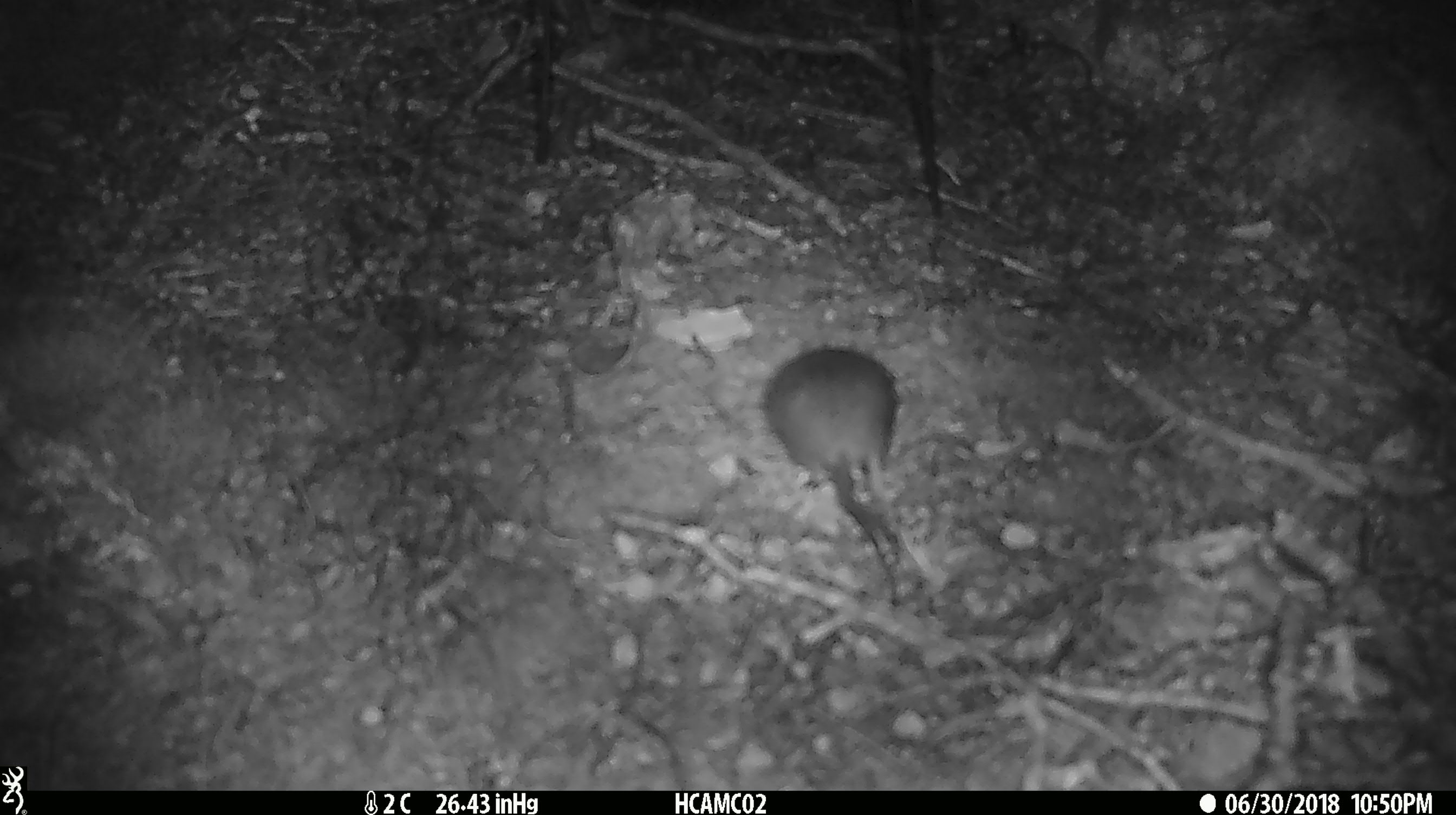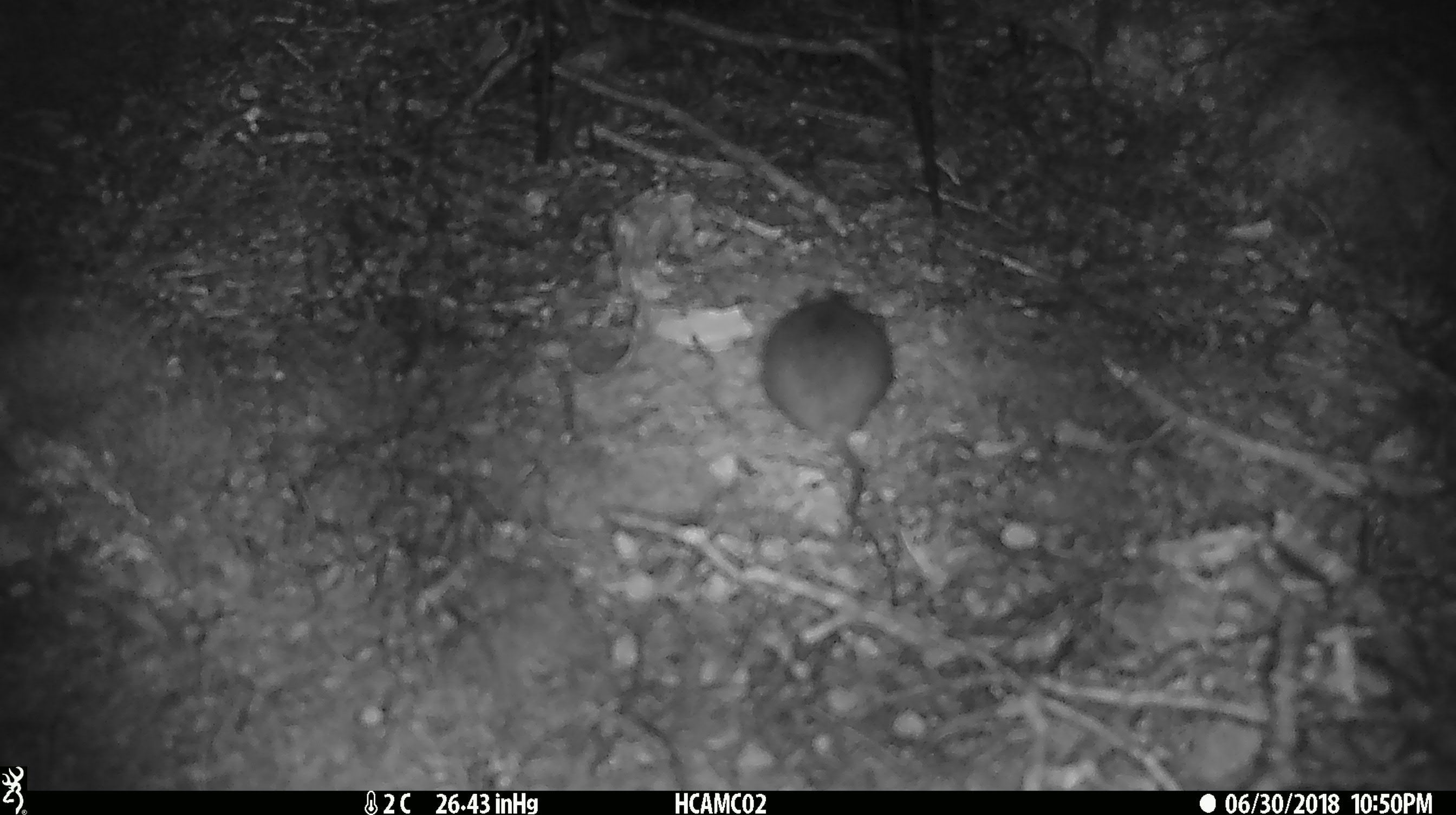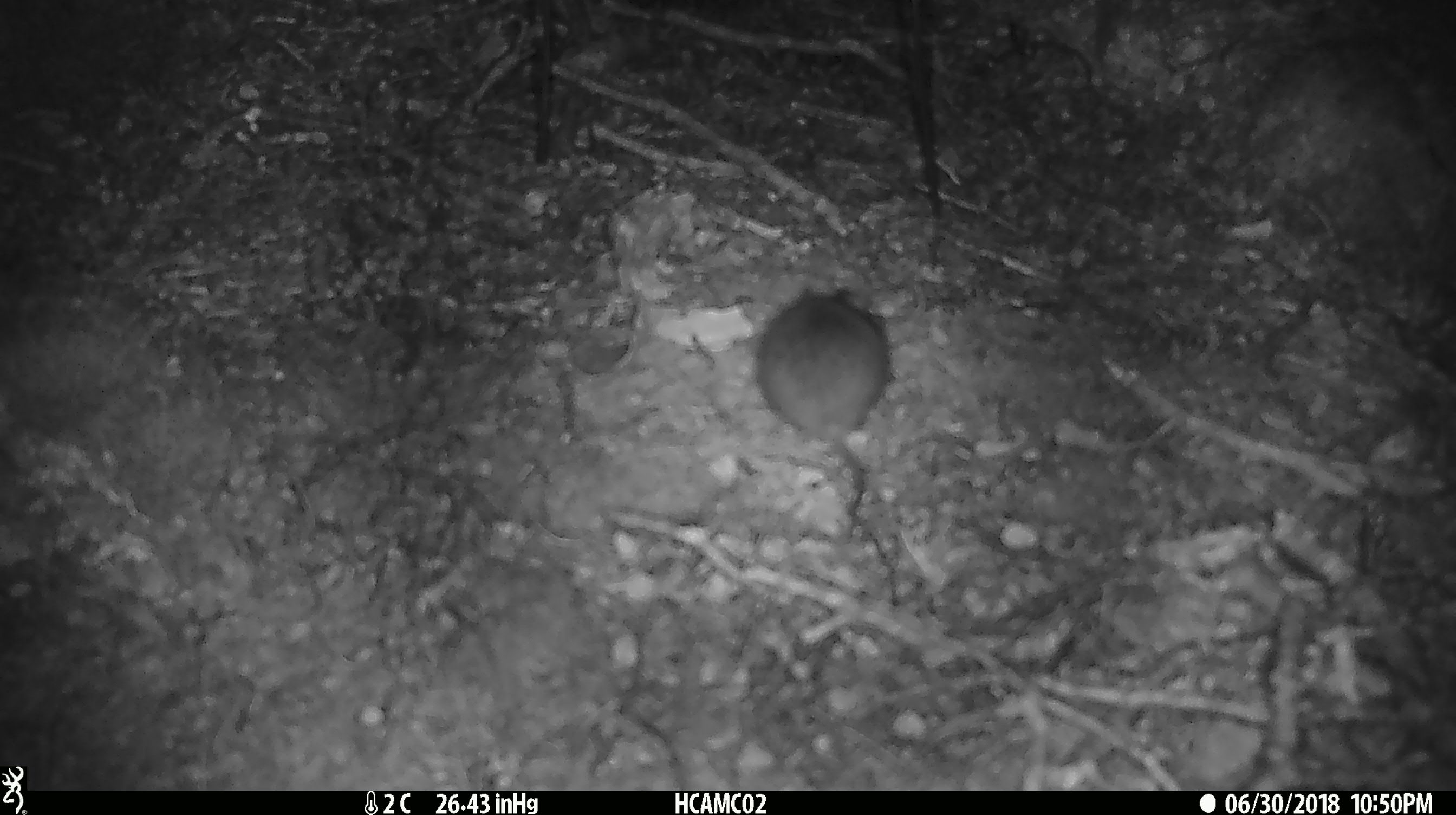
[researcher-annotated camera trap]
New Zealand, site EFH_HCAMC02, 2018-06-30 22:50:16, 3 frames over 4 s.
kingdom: Animalia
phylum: Chordata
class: Mammalia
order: Rodentia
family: Muridae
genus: Mus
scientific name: Mus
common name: mouse